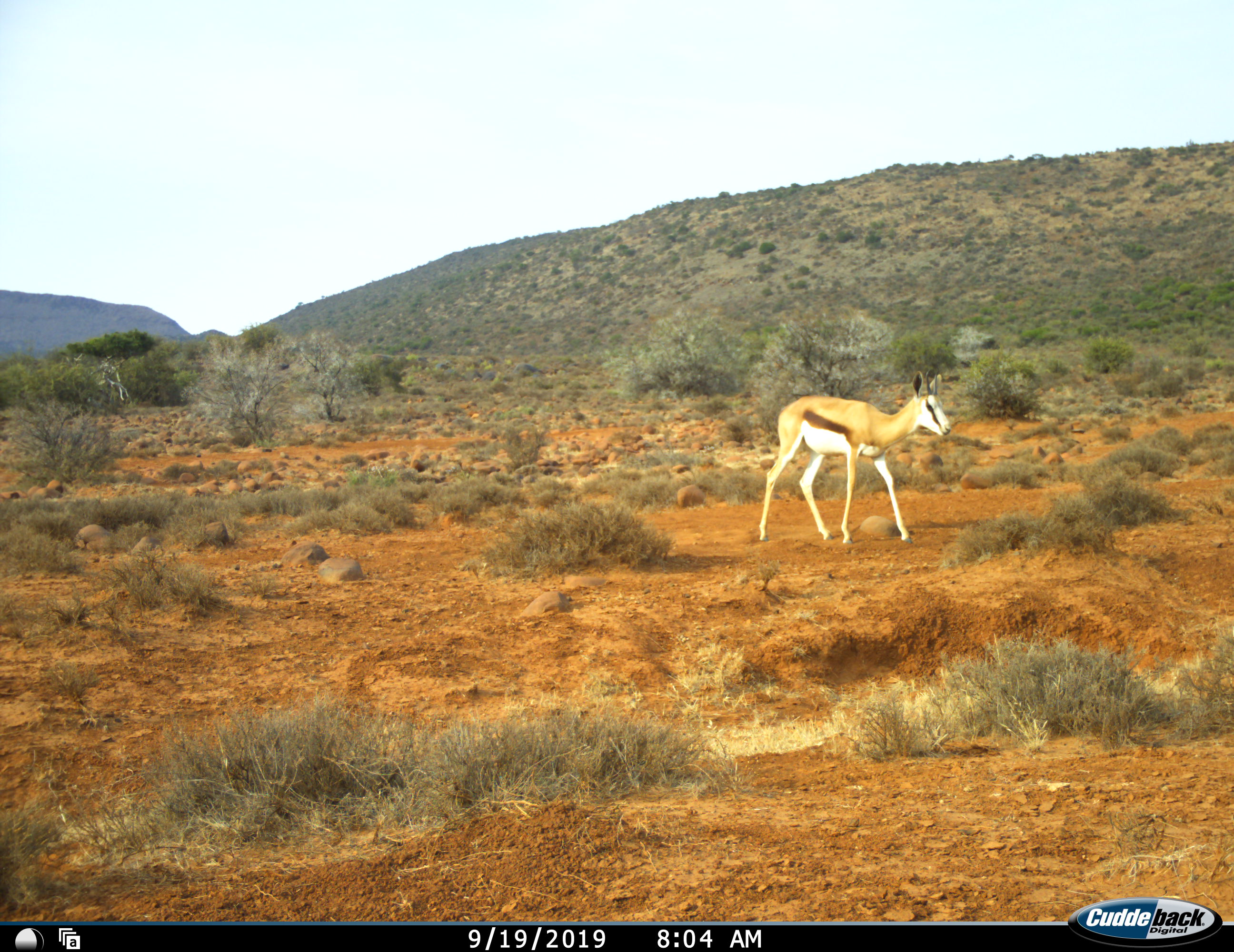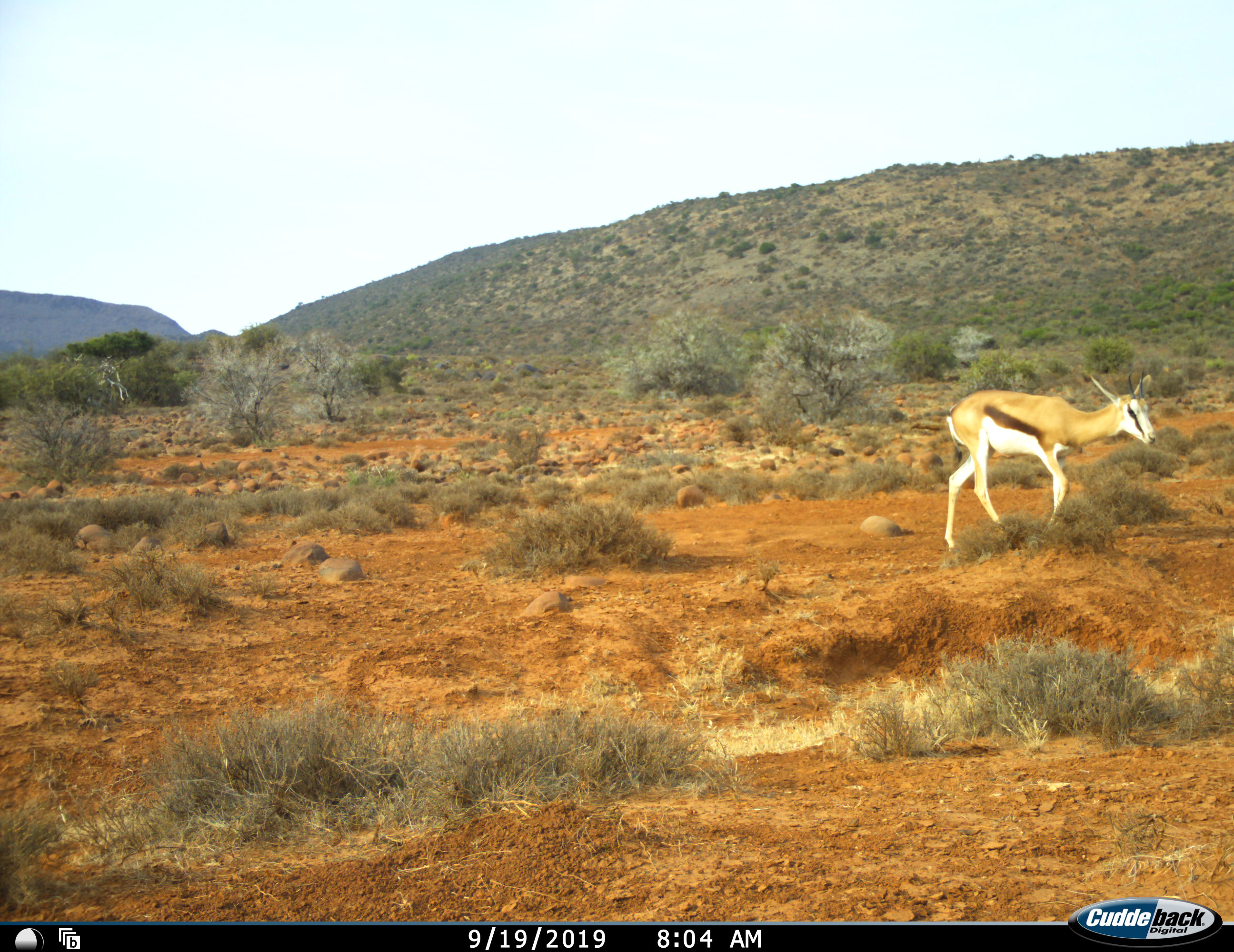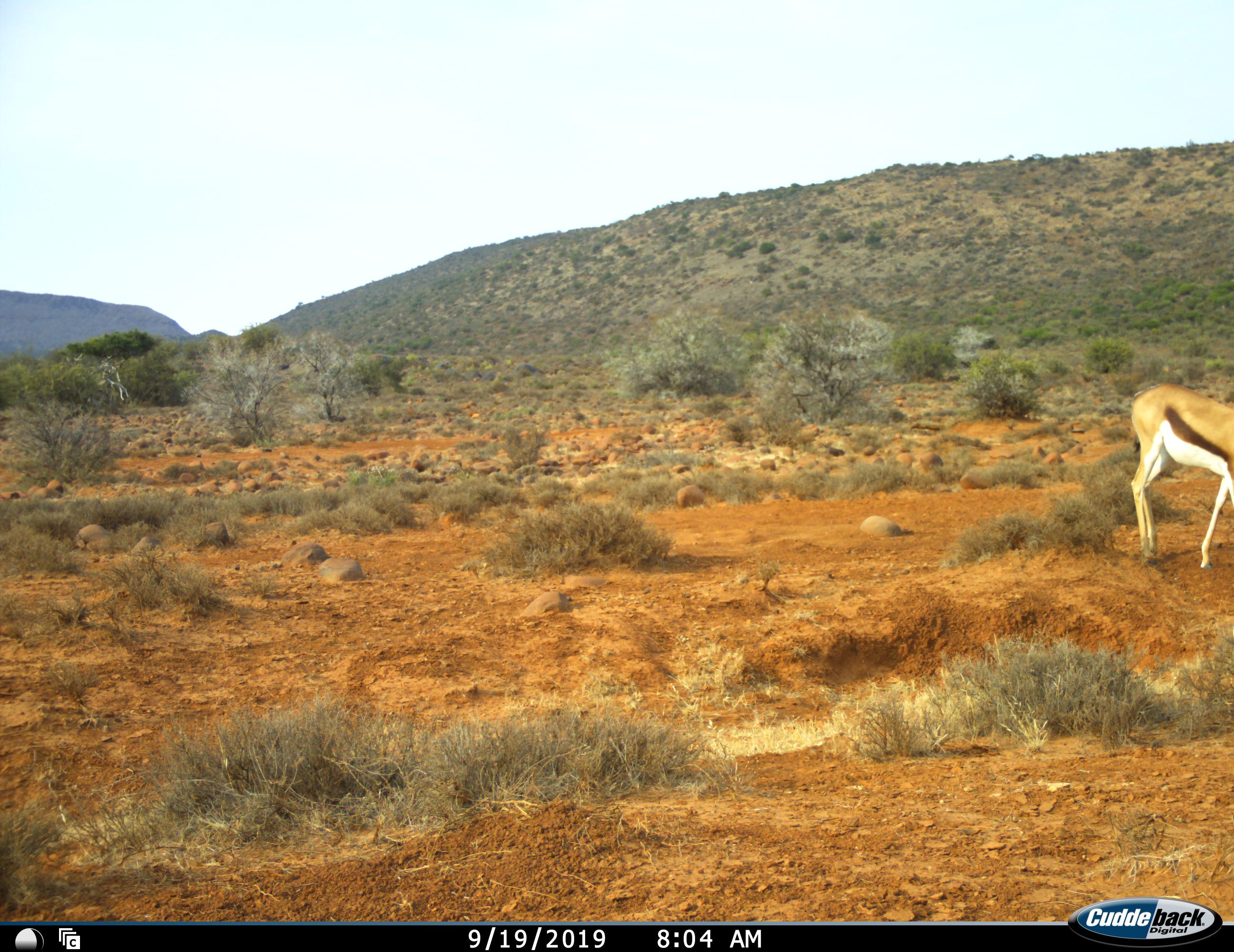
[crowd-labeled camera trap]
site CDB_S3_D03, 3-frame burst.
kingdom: Animalia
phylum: Chordata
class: Mammalia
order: Artiodactyla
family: Bovidae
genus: Antidorcas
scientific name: Antidorcas marsupialis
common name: springbok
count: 1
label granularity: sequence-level